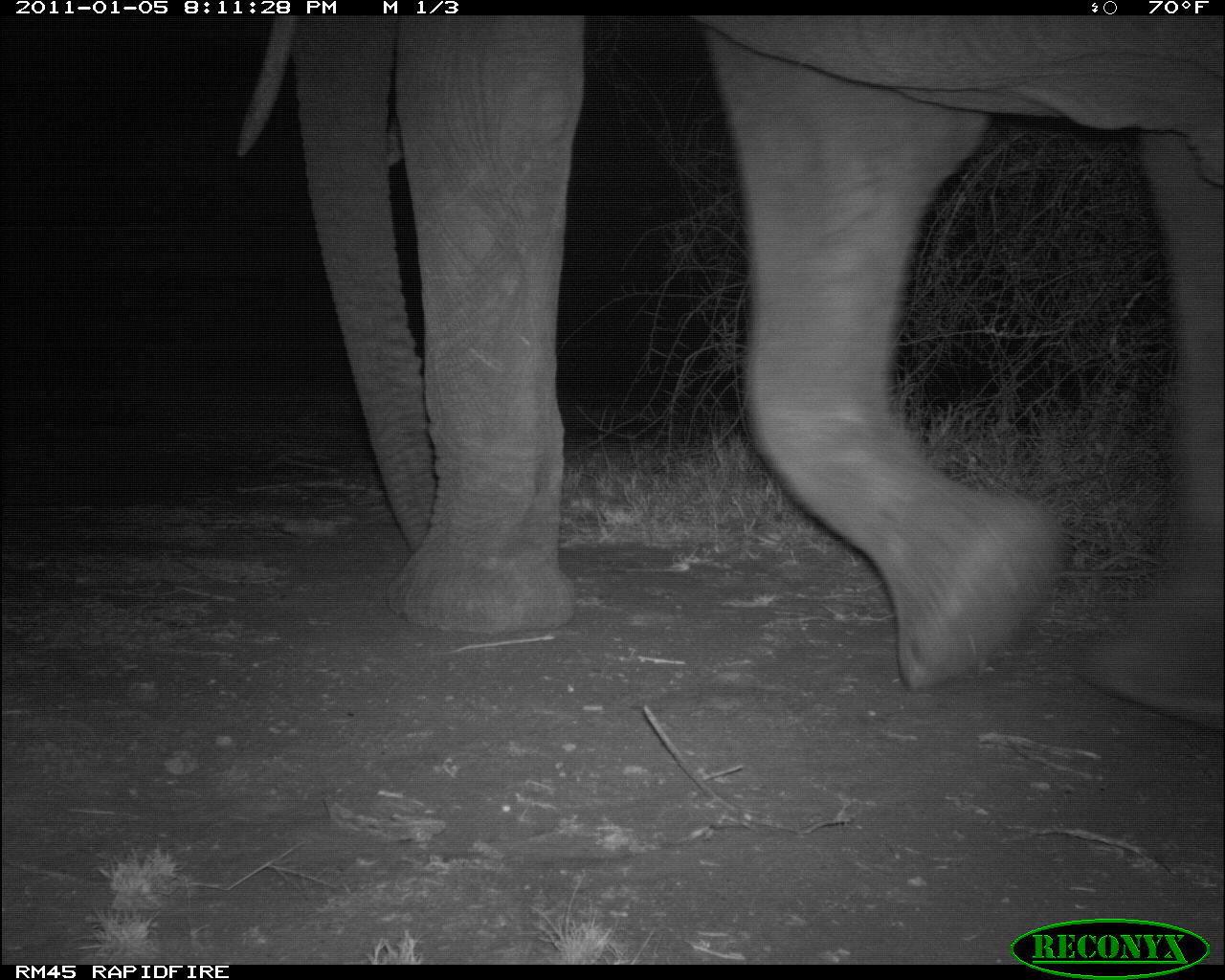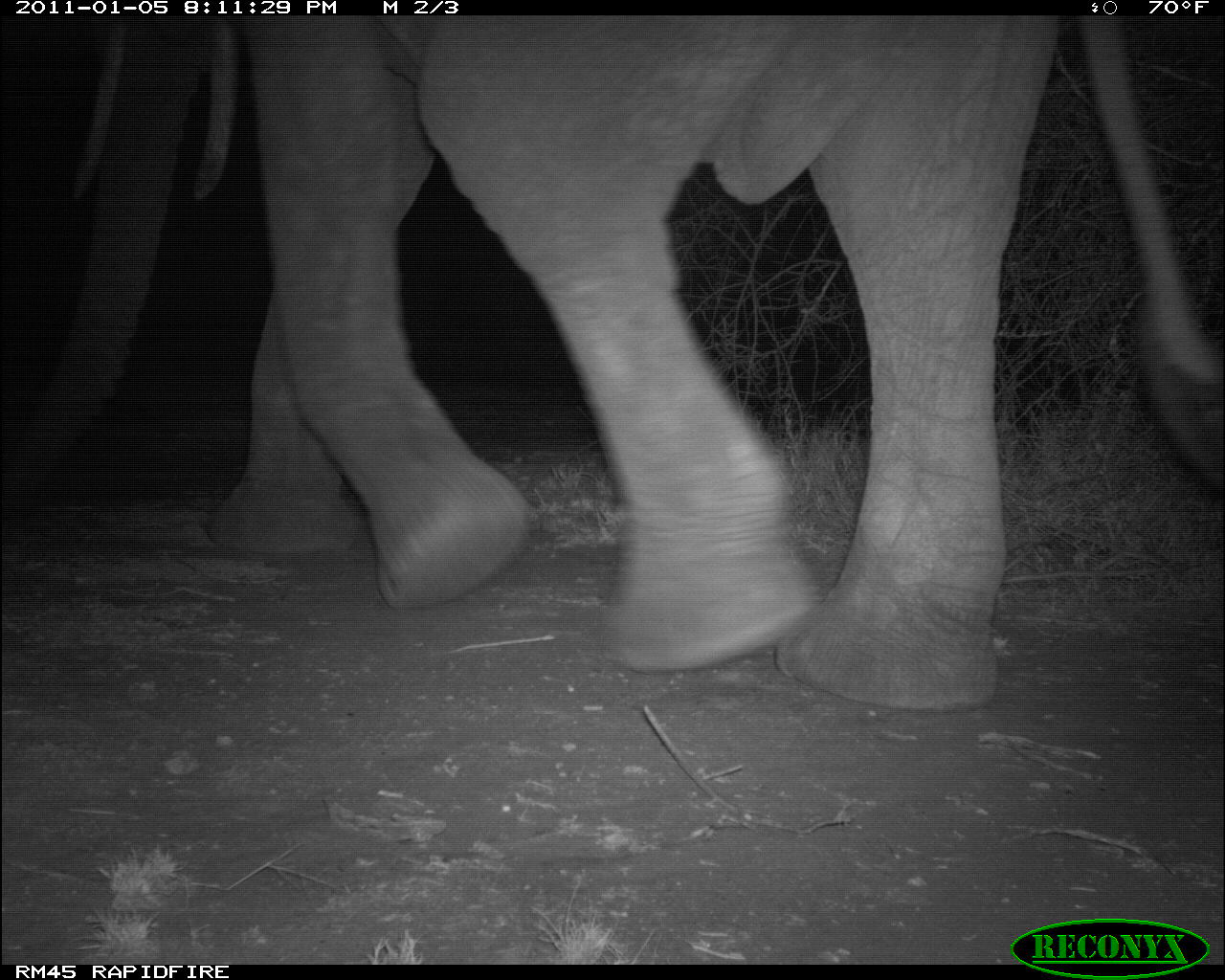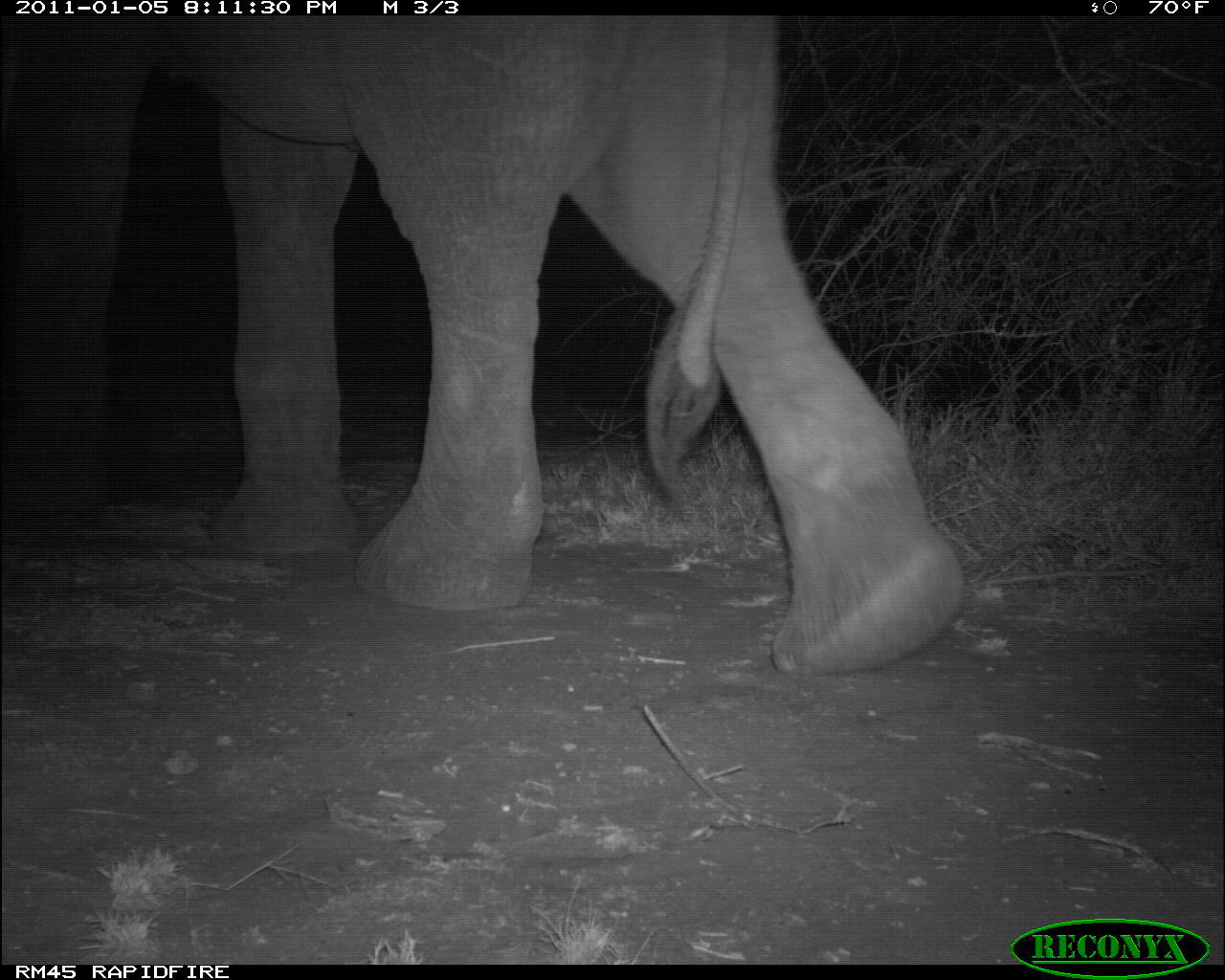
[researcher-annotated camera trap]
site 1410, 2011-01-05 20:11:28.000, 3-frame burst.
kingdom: Animalia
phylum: Chordata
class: Mammalia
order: Proboscidea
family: Elephantidae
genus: Loxodonta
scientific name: Loxodonta africana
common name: african bush elephant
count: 1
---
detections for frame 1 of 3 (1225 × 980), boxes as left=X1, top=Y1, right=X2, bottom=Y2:
loxodonta africana: left=228, top=14, right=1225, bottom=731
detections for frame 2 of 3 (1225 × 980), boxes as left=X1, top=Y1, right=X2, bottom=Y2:
loxodonta africana: left=0, top=16, right=1221, bottom=711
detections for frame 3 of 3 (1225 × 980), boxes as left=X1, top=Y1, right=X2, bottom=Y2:
loxodonta africana: left=1, top=15, right=967, bottom=676